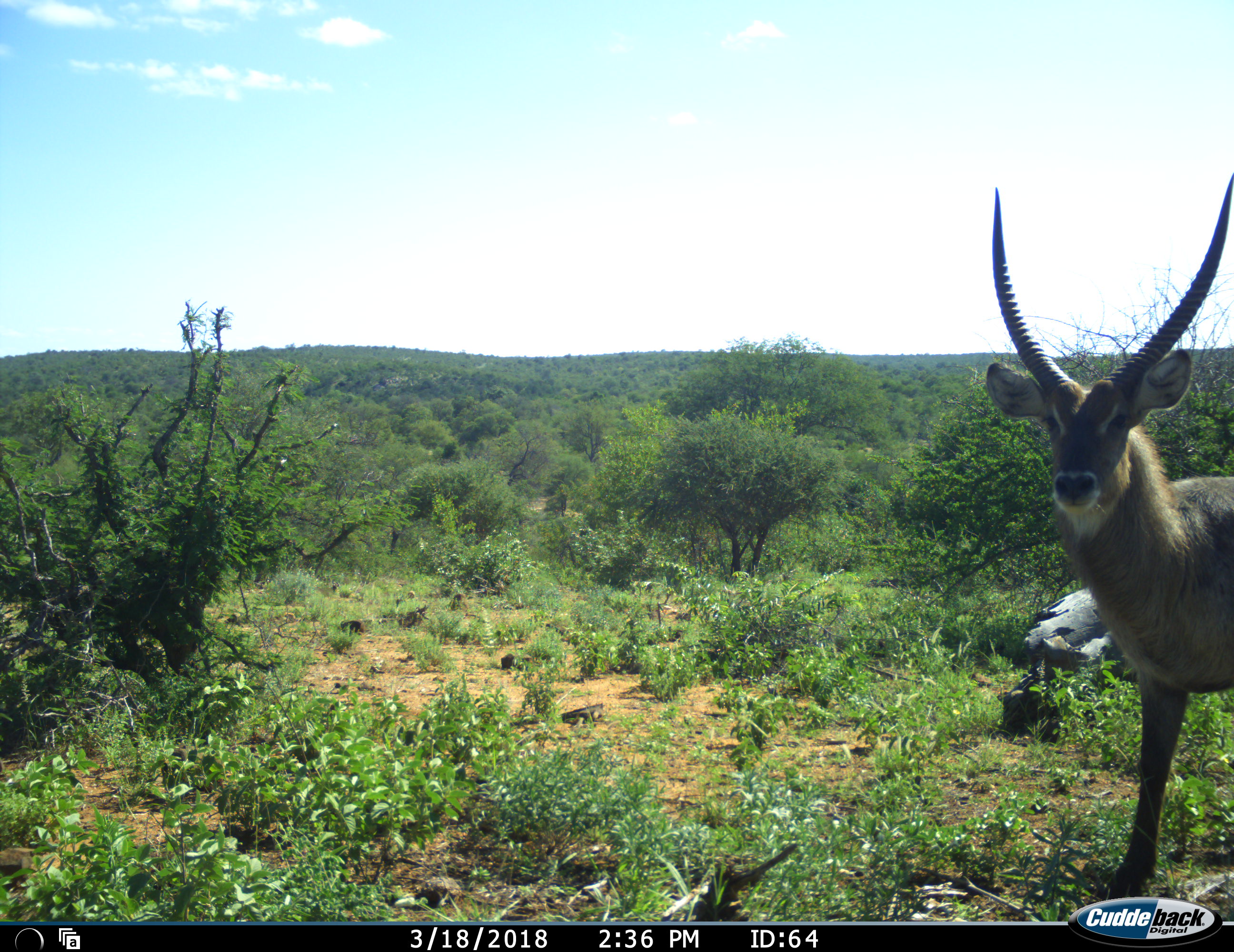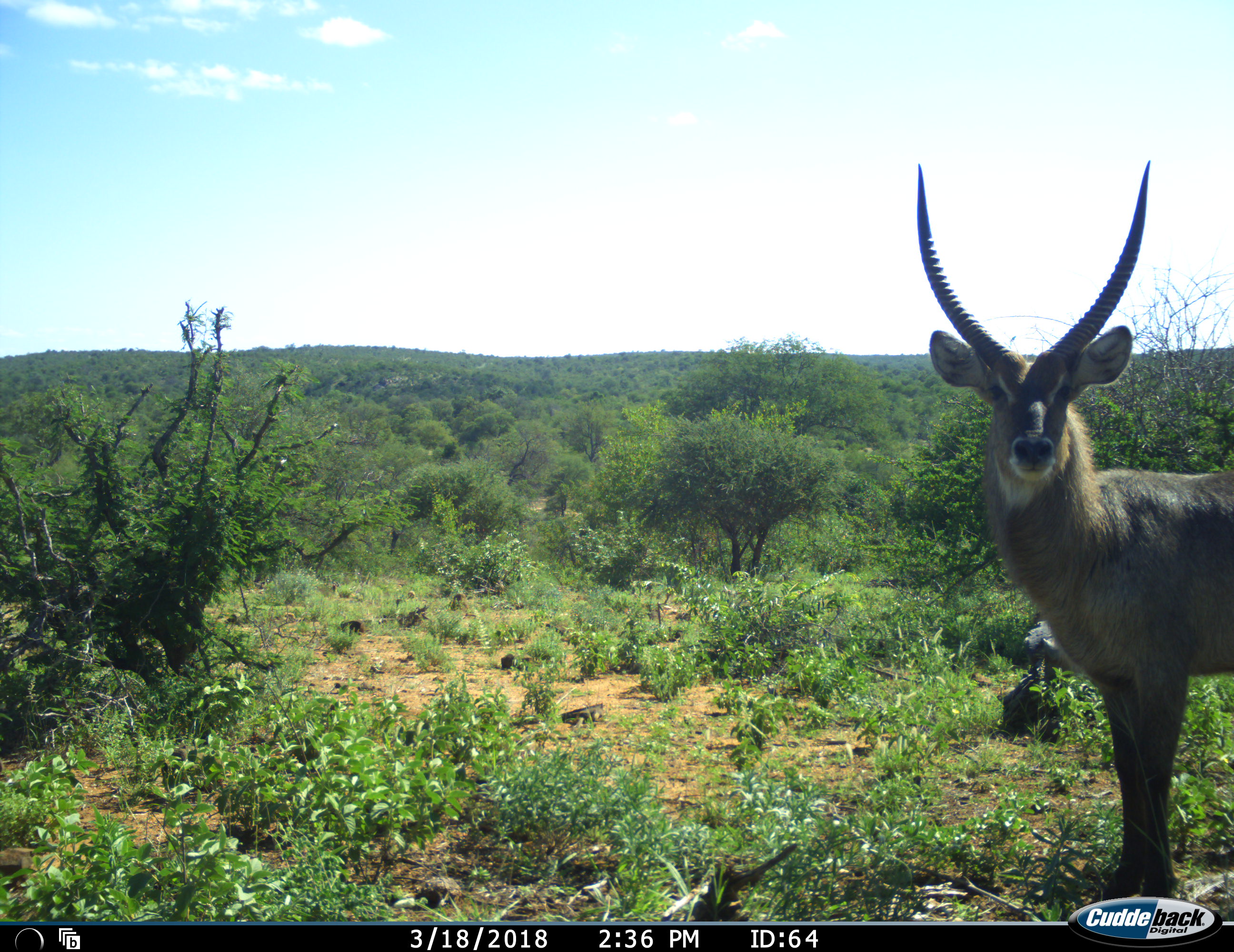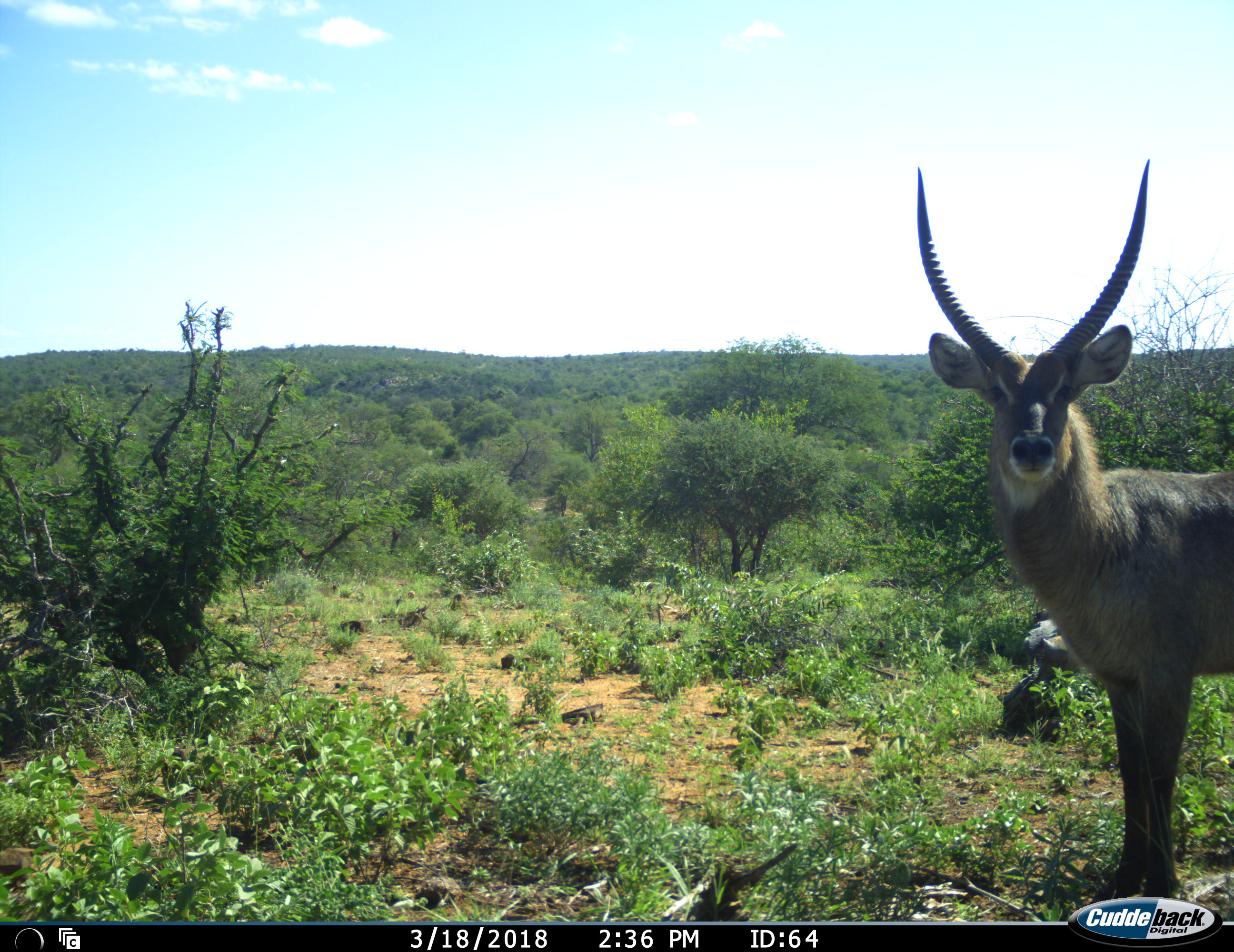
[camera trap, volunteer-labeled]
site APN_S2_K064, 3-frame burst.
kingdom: Animalia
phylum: Chordata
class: Mammalia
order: Artiodactyla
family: Bovidae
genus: Kobus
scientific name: Kobus ellipsiprymnus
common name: waterbuck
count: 1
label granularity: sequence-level